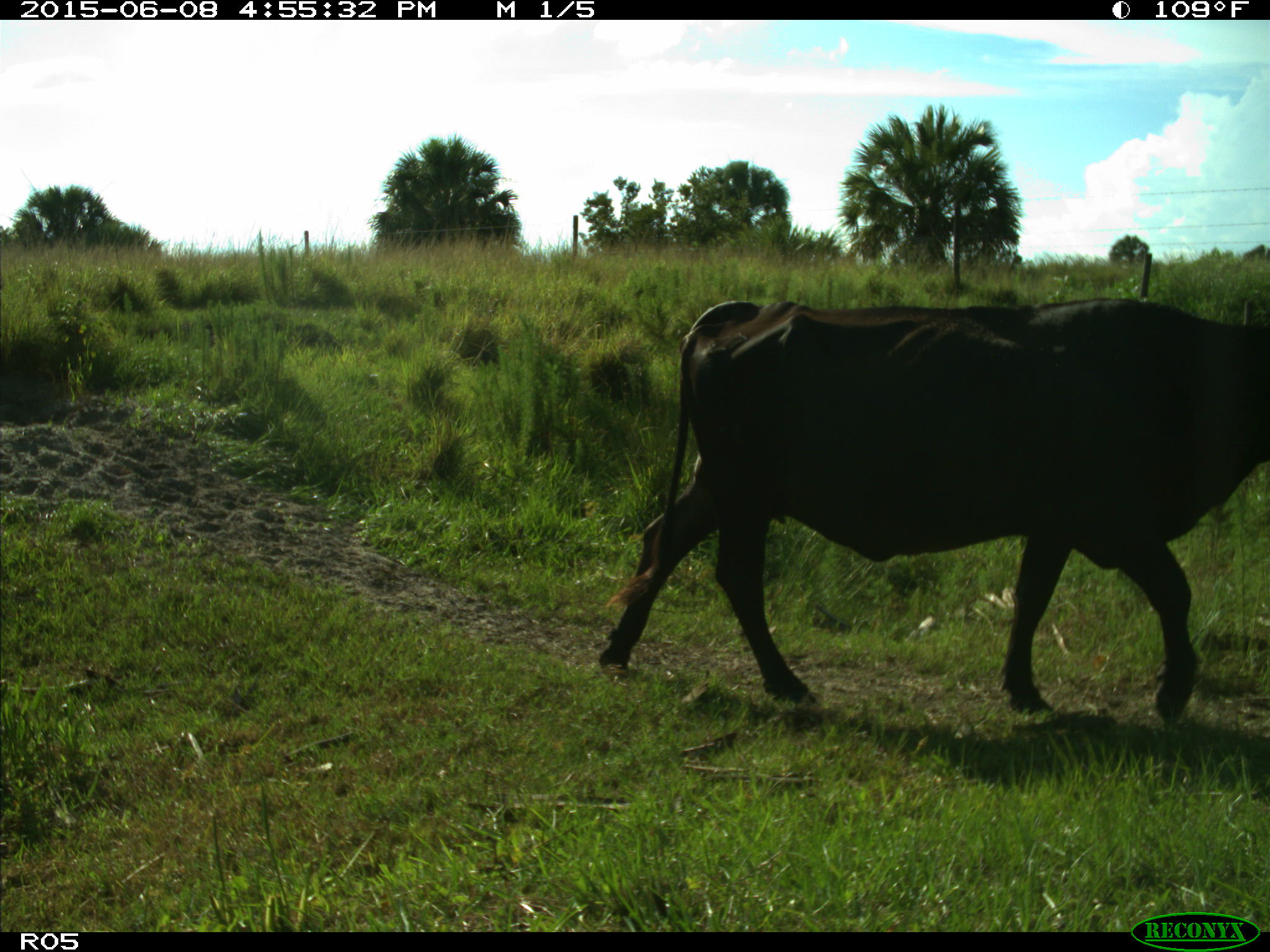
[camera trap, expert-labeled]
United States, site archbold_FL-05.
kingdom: Animalia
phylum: Chordata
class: Mammalia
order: Artiodactyla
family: Bovidae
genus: Bos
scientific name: Bos taurus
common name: domestic cow